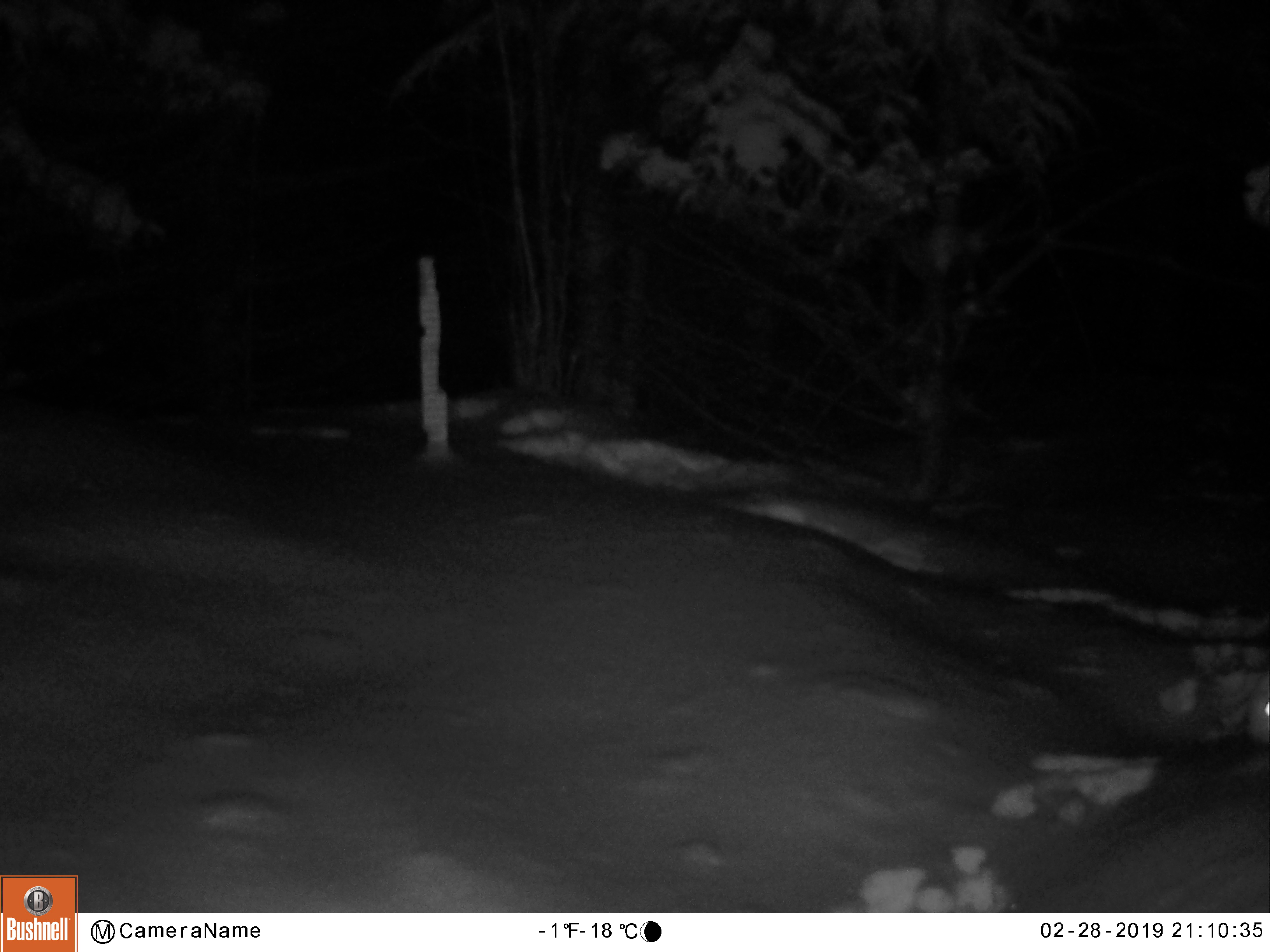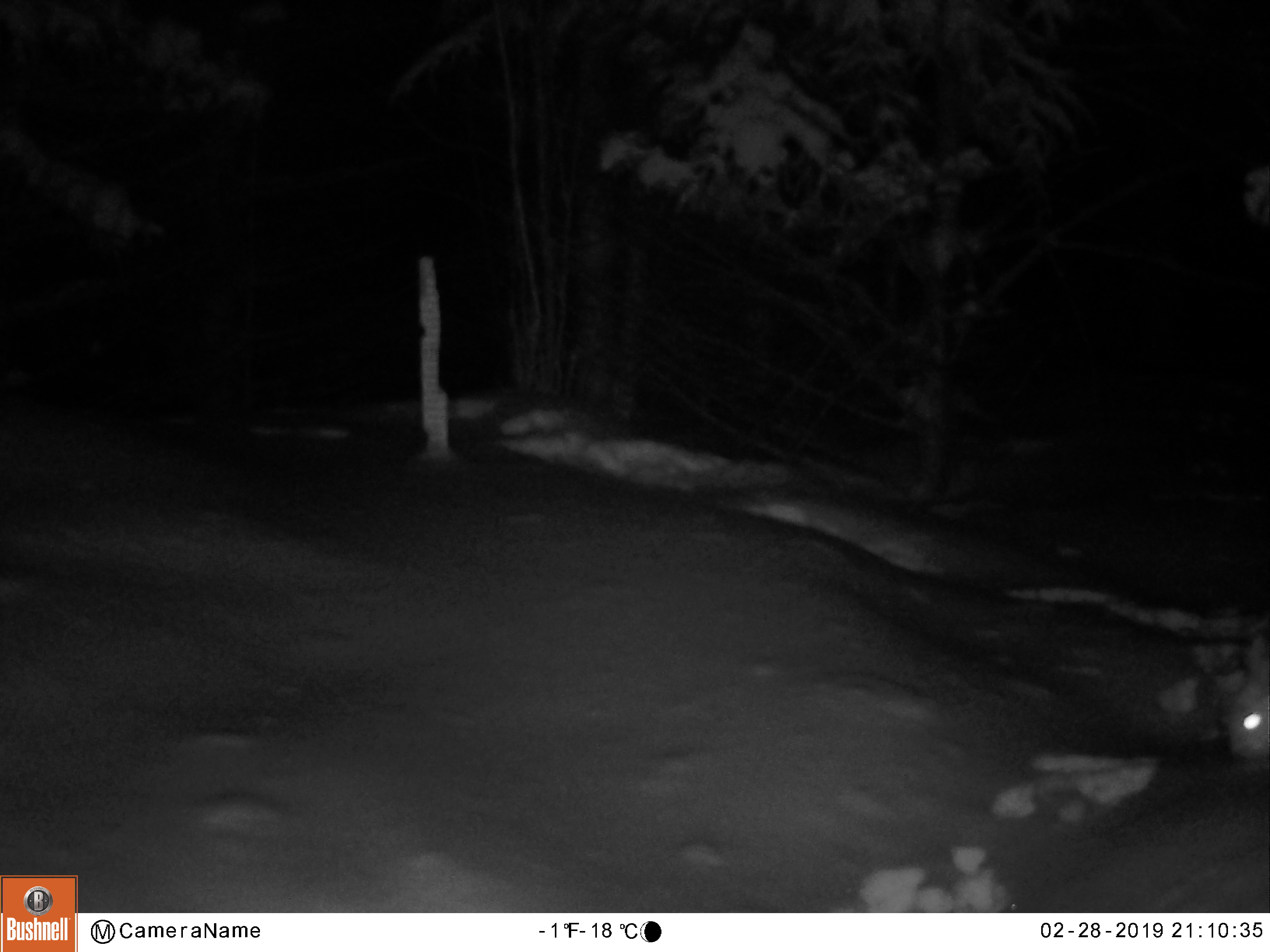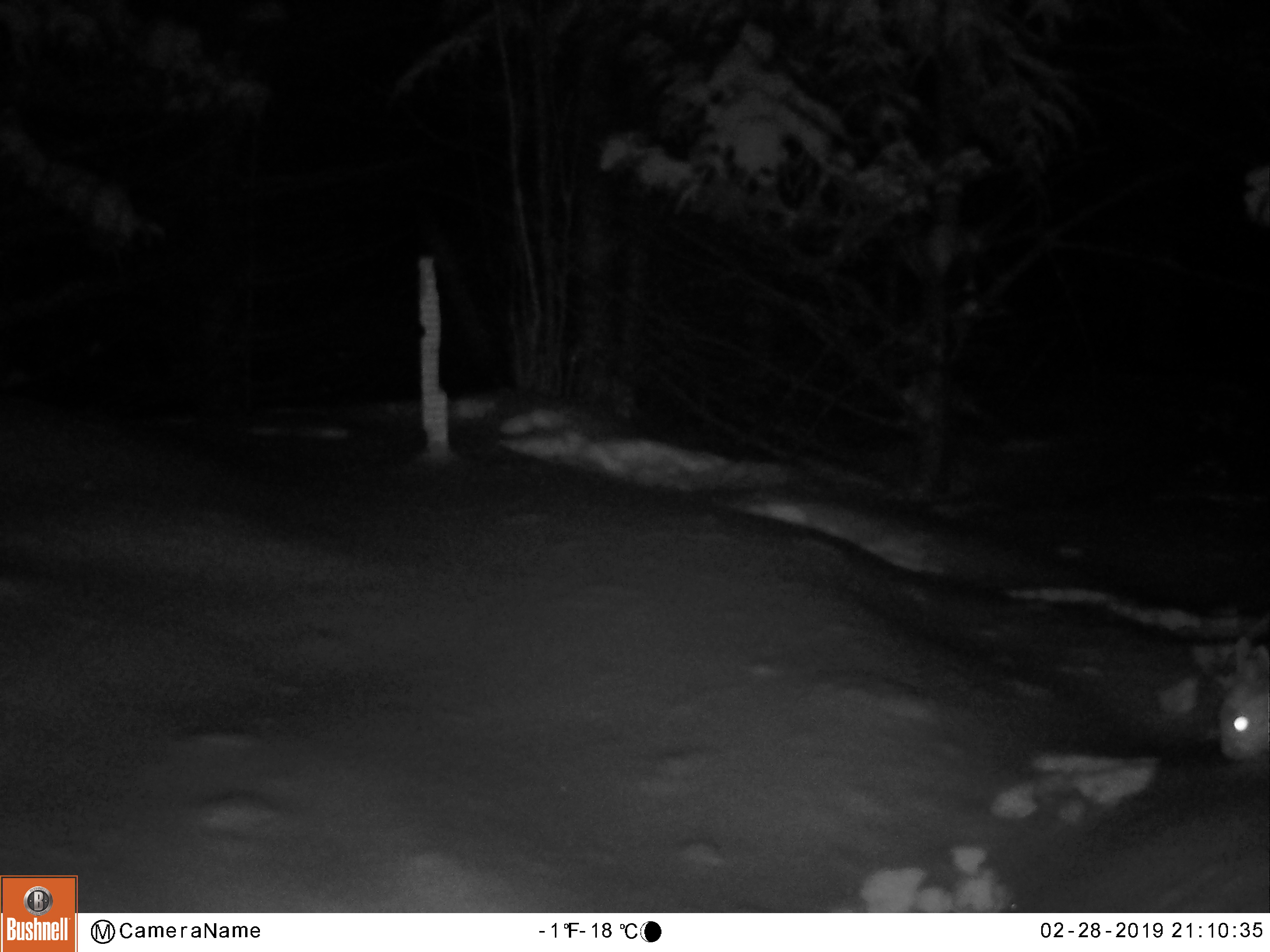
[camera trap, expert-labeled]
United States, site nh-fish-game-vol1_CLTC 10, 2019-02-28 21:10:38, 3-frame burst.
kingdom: Animalia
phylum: Chordata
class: Mammalia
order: Lagomorpha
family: Leporidae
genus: Lepus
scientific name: Lepus americanus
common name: snowshoe hare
Snowshoe hare (Lepus americanus).